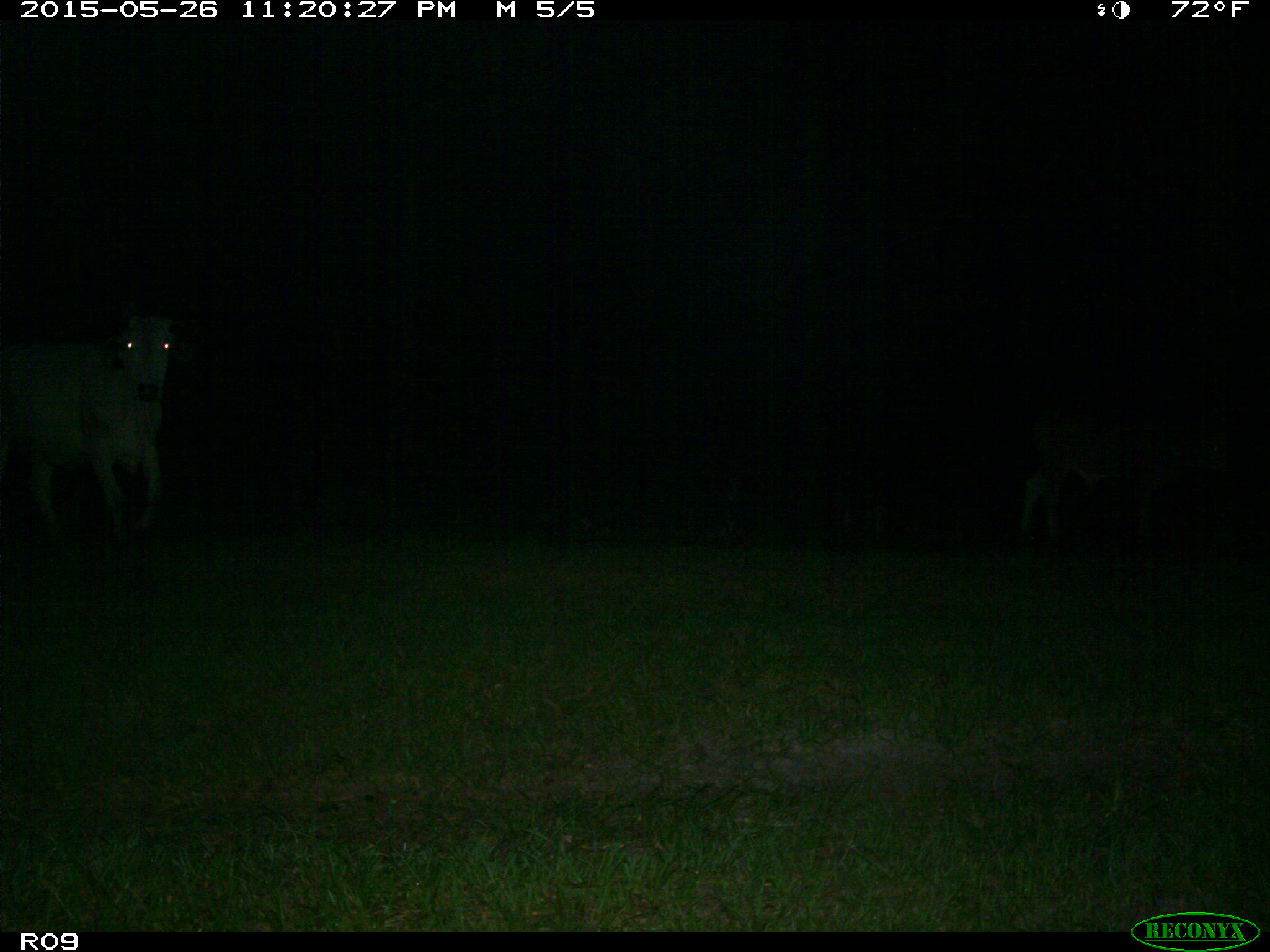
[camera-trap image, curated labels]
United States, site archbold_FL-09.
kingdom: Animalia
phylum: Chordata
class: Mammalia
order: Artiodactyla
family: Bovidae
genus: Bos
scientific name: Bos taurus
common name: domestic cow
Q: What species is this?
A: Bos taurus (domestic cow).